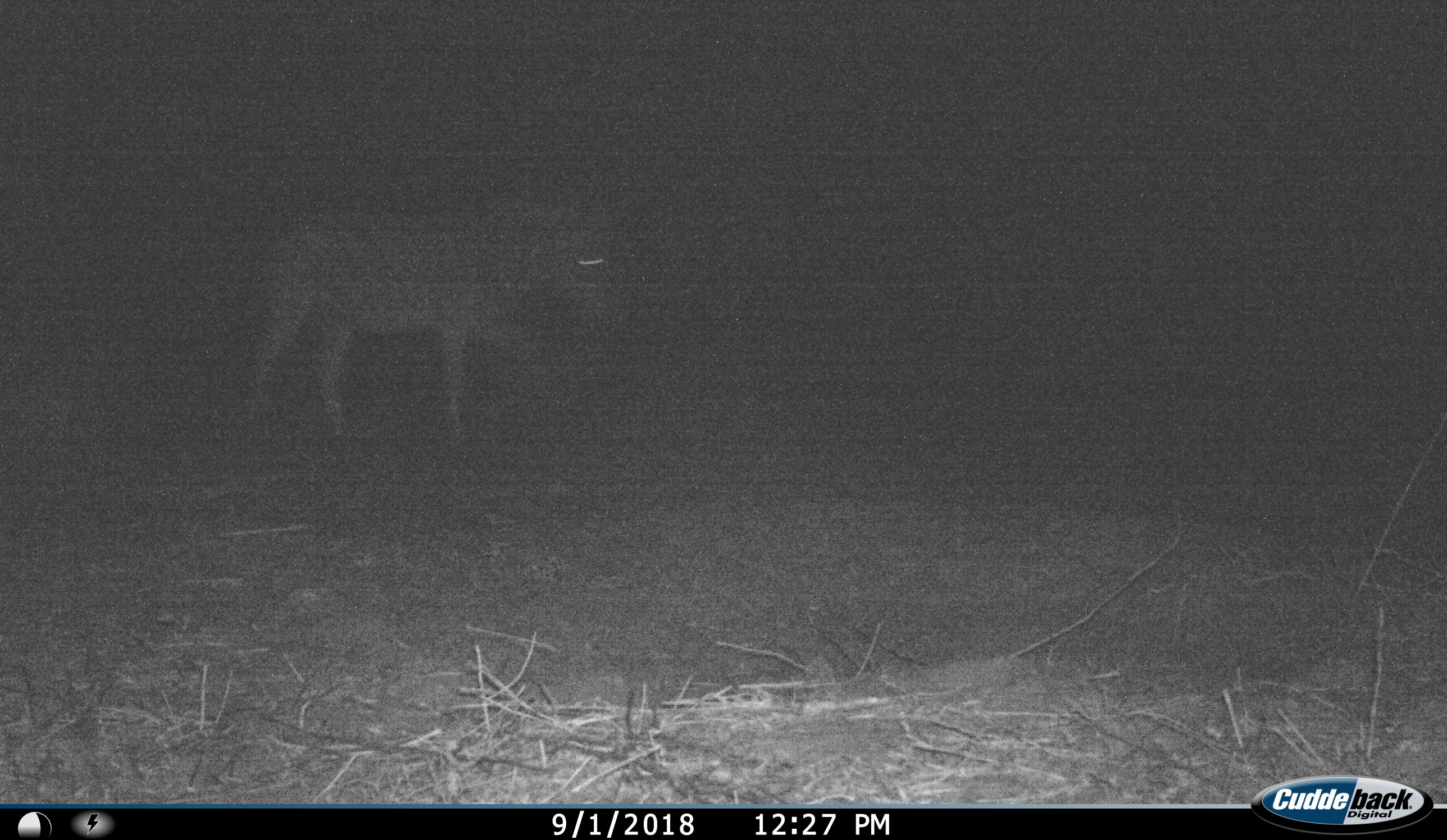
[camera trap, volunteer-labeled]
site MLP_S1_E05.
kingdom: Animalia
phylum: Chordata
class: Mammalia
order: Perissodactyla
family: Equidae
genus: Equus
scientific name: Equus quagga burchellii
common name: burchell's zebra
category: zebraburchells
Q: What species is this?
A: Zebraburchells (burchell's zebra) (Equus quagga burchellii).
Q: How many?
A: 1.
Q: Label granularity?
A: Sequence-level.